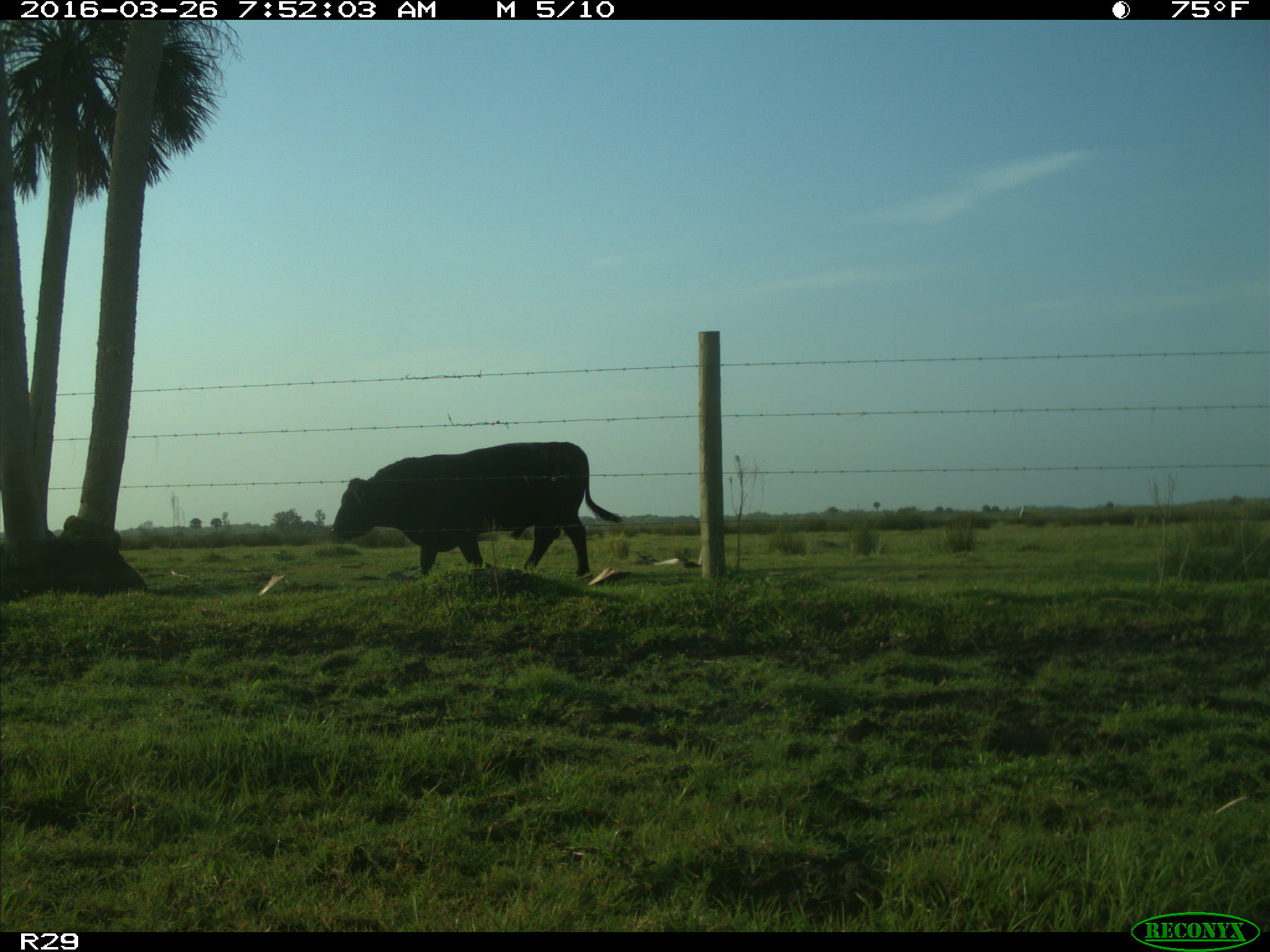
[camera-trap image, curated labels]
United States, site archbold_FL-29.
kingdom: Animalia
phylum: Chordata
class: Mammalia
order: Artiodactyla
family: Bovidae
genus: Bos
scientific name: Bos taurus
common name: domestic cow